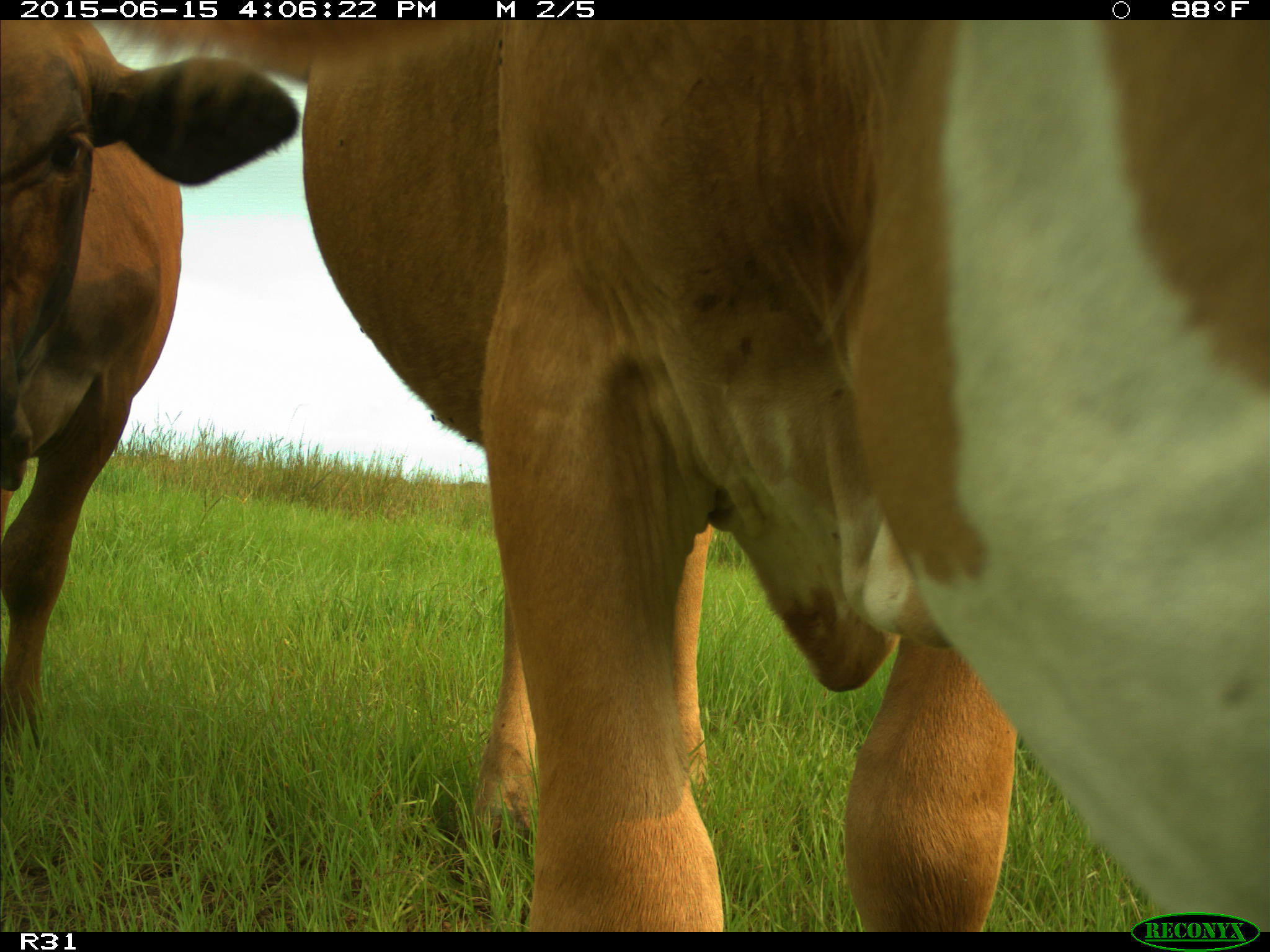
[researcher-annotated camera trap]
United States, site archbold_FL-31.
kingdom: Animalia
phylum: Chordata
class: Mammalia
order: Artiodactyla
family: Bovidae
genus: Bos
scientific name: Bos taurus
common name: domestic cow